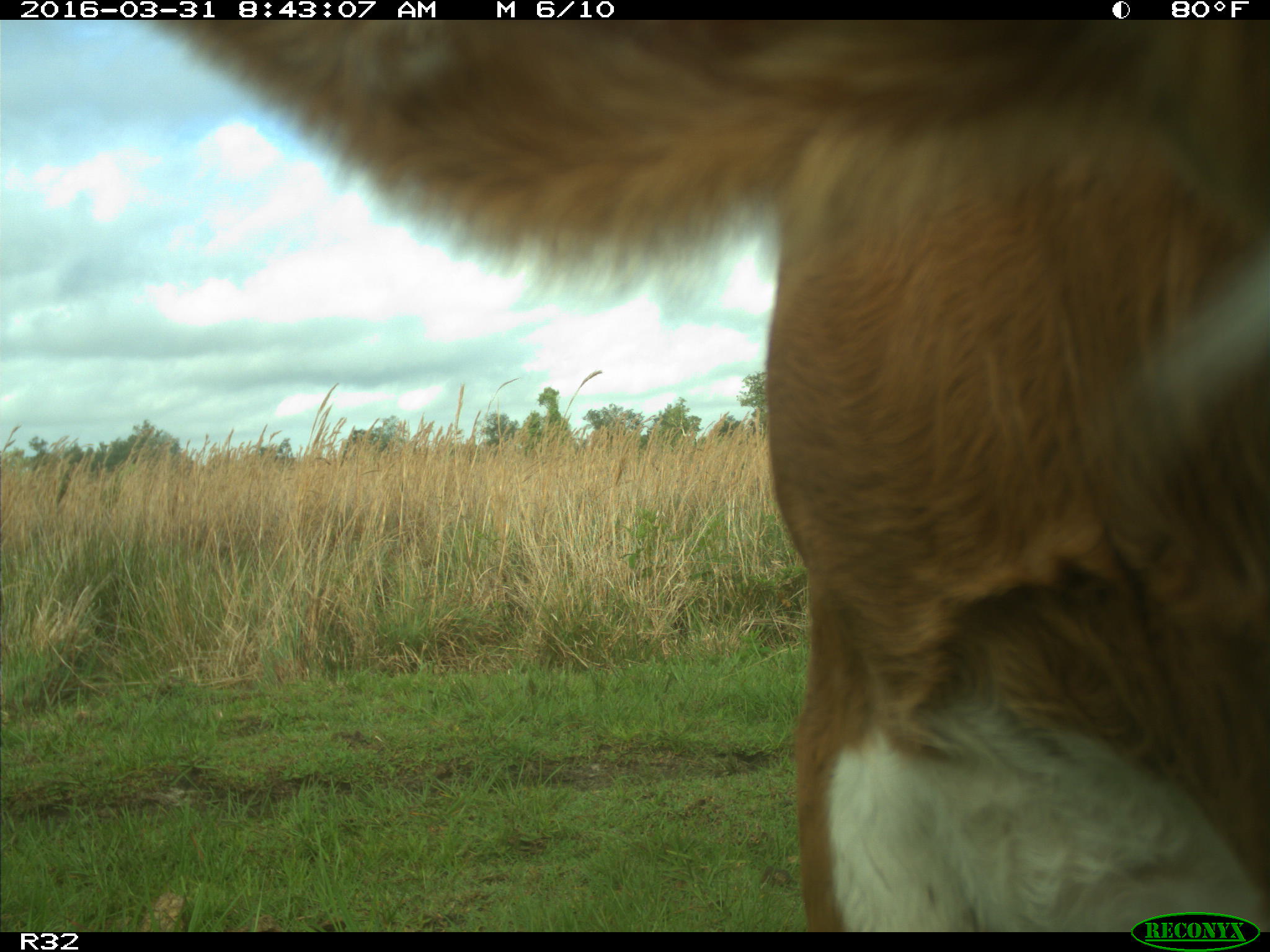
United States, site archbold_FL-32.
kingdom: Animalia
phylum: Chordata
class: Mammalia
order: Artiodactyla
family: Bovidae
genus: Bos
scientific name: Bos taurus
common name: domestic cow